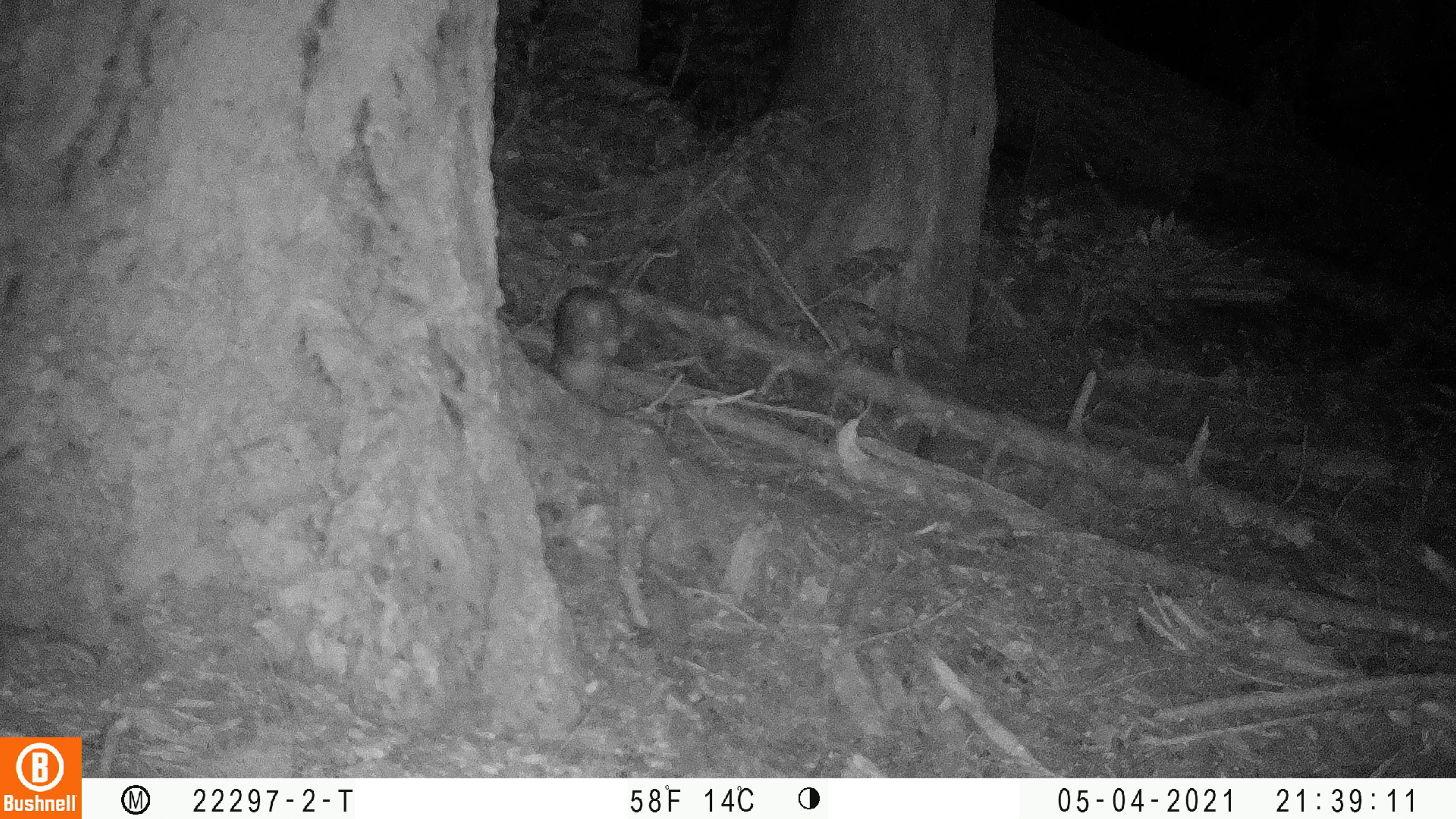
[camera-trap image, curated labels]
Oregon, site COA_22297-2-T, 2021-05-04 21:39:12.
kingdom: Animalia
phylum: Chordata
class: Mammalia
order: Lagomorpha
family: Leporidae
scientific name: Leporidae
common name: hares and rabbits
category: leporidae family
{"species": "leporidae family (hares and rabbits) (Leporidae)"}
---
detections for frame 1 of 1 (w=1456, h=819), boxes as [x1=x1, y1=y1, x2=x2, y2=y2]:
leporidae family: [x1=527, y1=264, x2=666, y2=419]